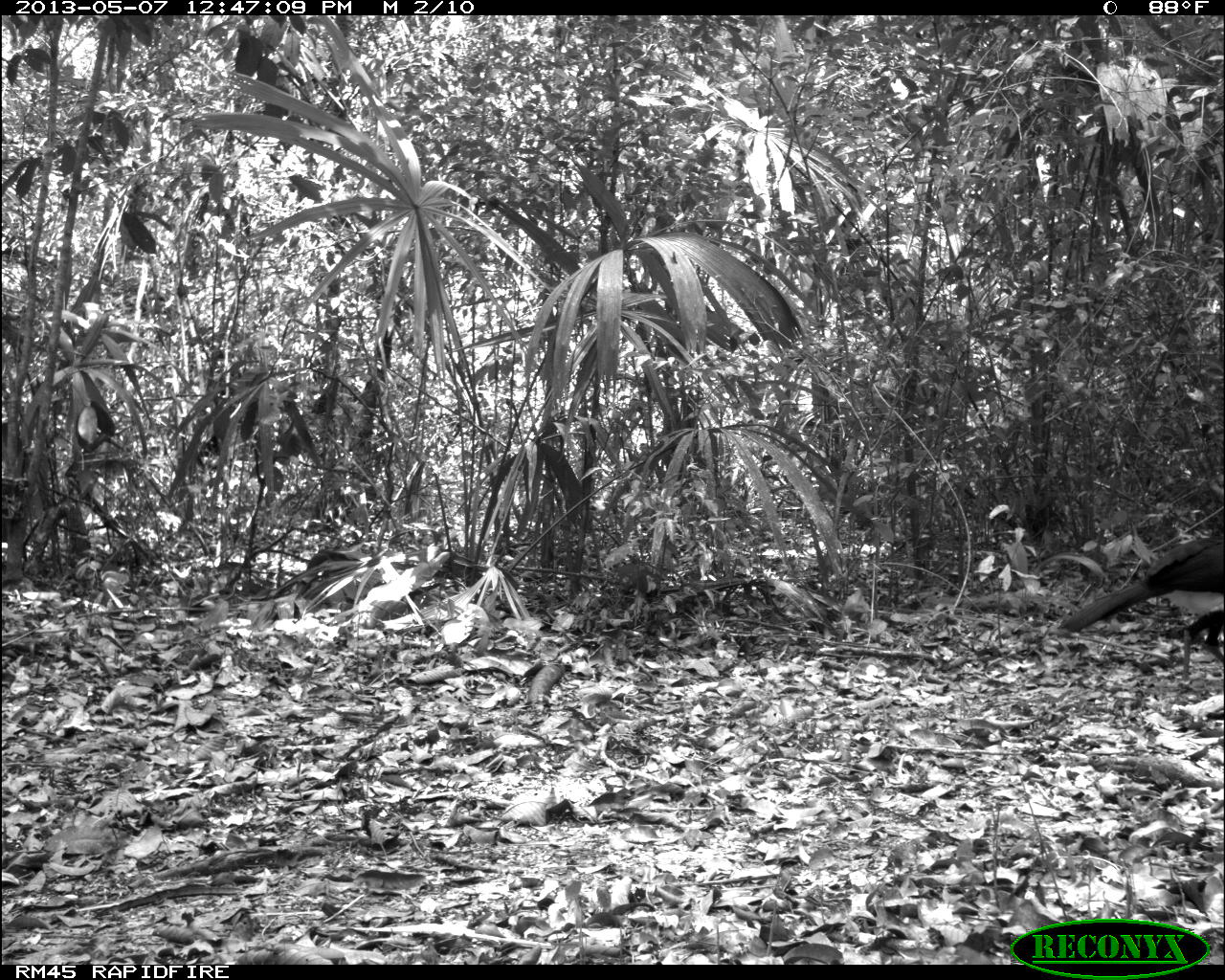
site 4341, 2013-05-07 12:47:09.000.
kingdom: Animalia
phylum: Chordata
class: Aves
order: Galliformes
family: Cracidae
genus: Crax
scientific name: Crax rubra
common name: great curassow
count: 1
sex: male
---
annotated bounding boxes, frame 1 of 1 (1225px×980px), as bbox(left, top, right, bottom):
crax rubra: bbox(1055, 534, 1225, 683)